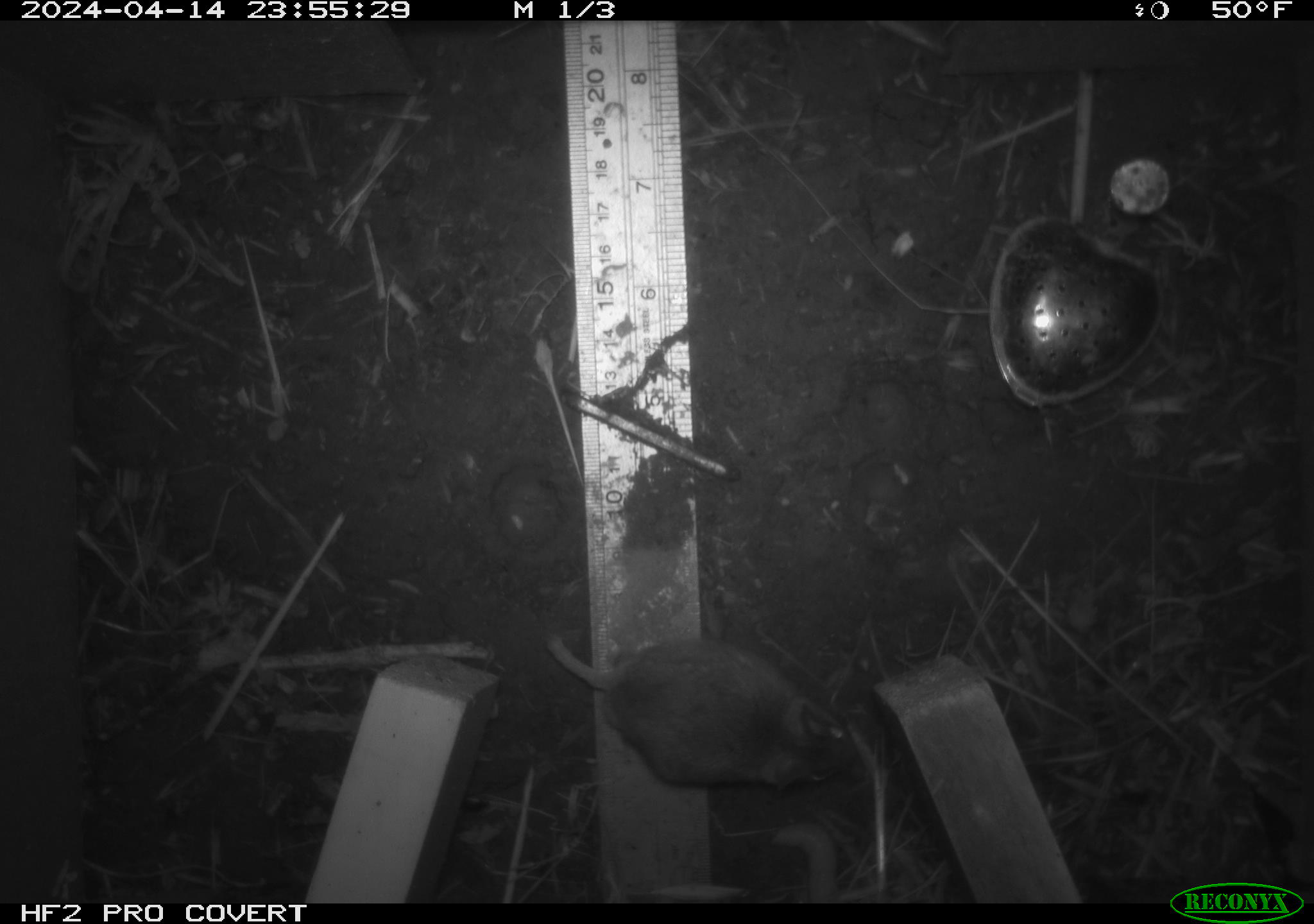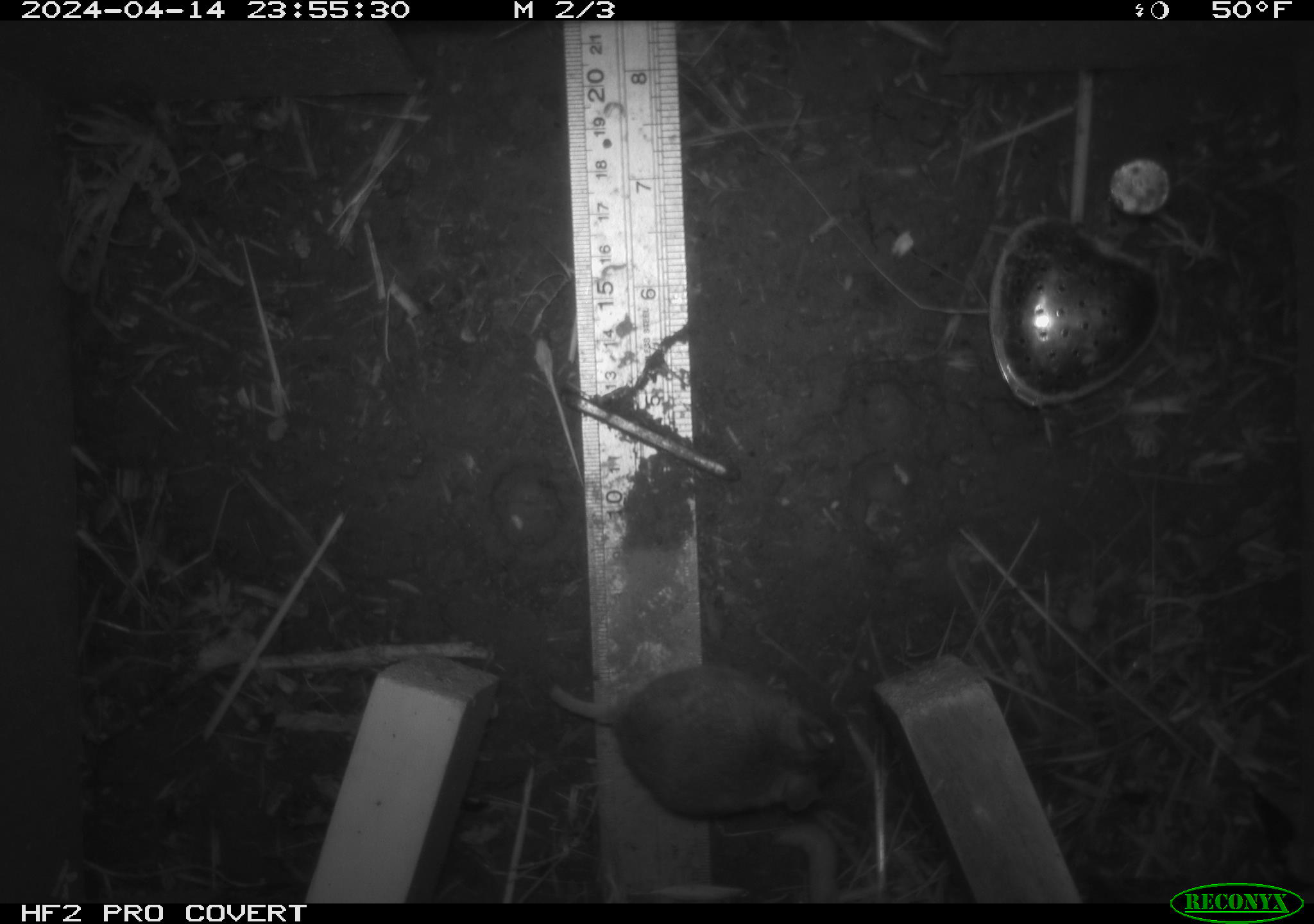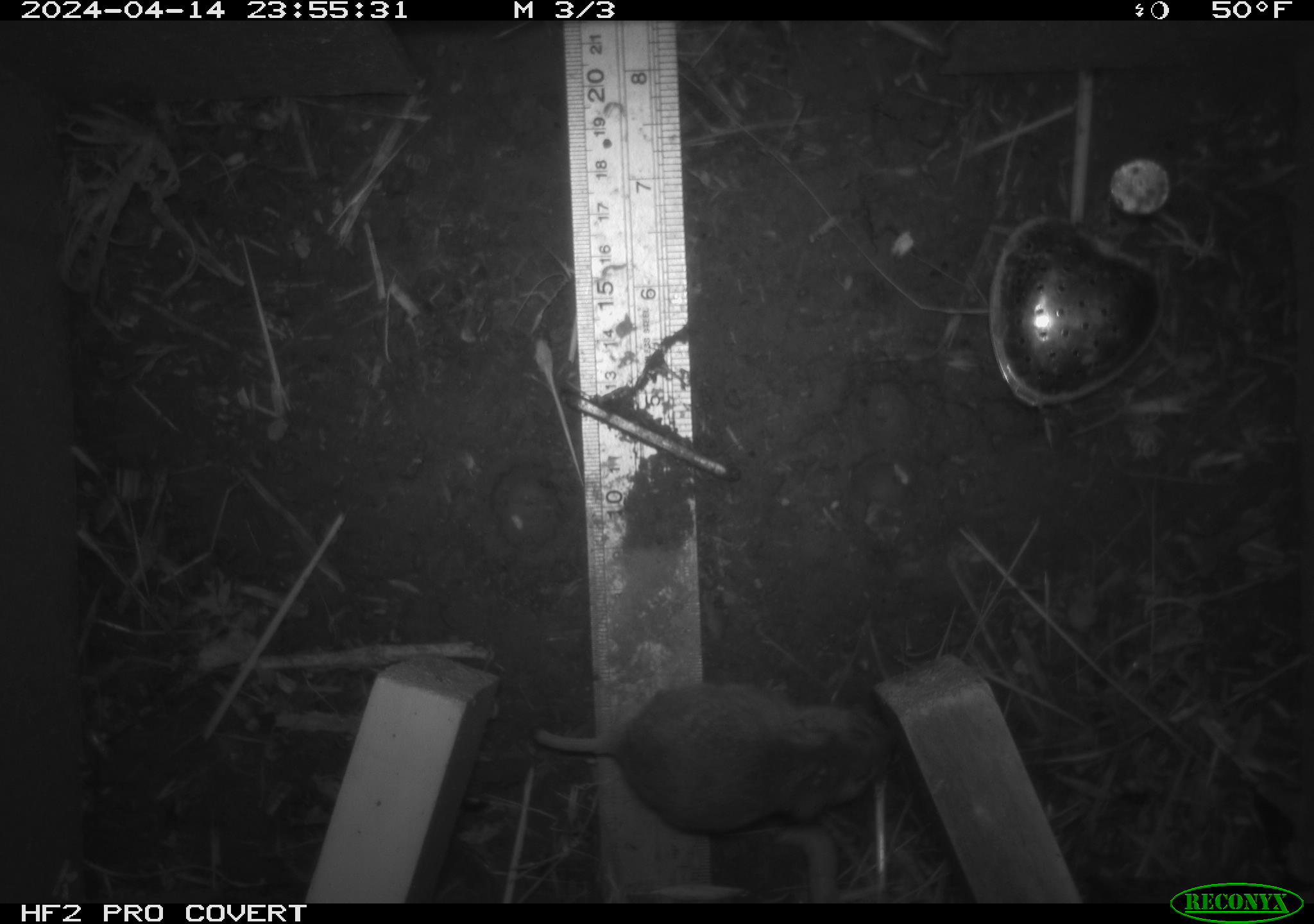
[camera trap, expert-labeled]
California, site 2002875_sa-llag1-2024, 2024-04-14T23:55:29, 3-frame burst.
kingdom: Animalia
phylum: Chordata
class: Mammalia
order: Rodentia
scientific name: Rodentia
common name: mouse species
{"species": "mouse species (Rodentia)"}